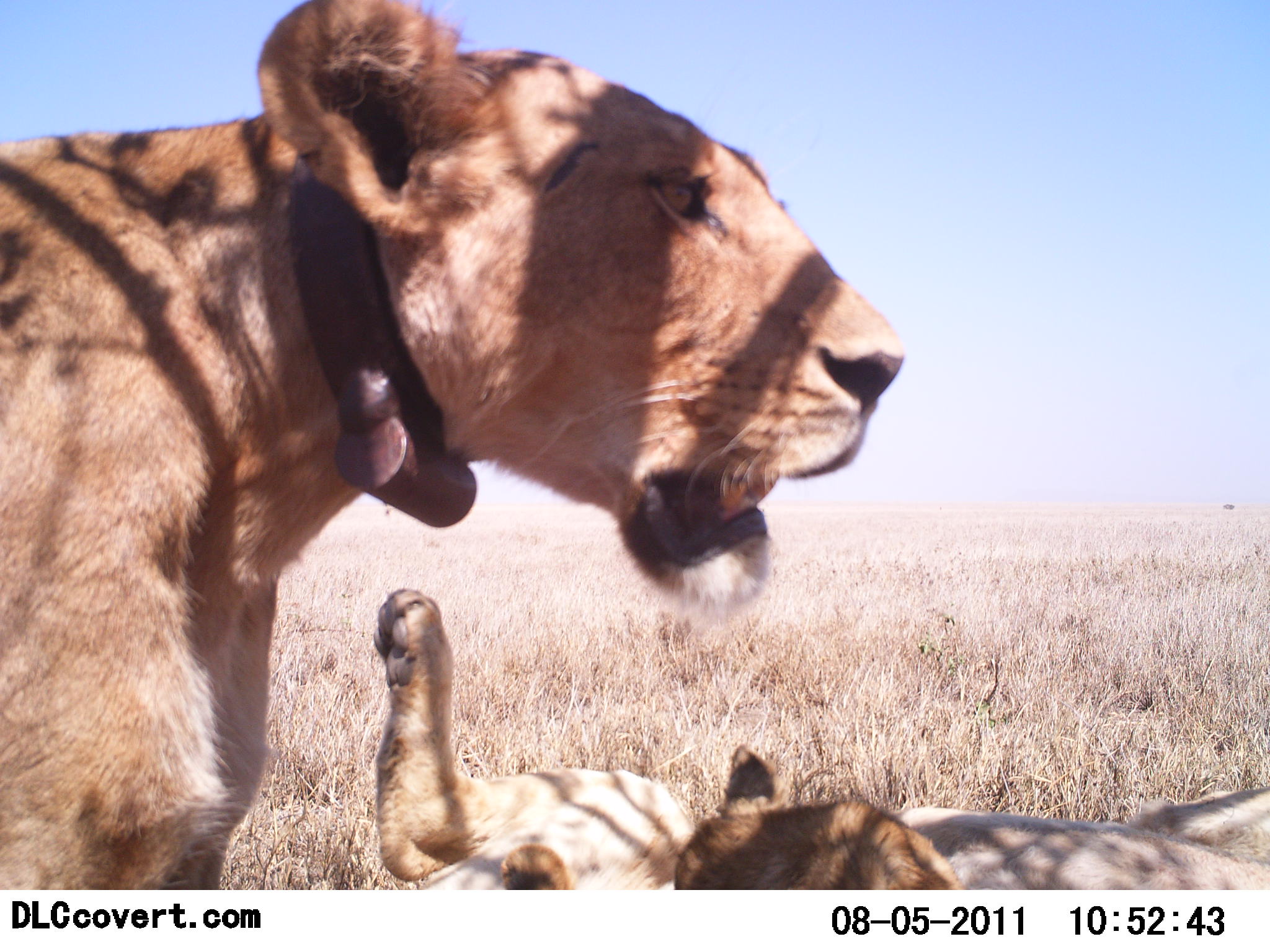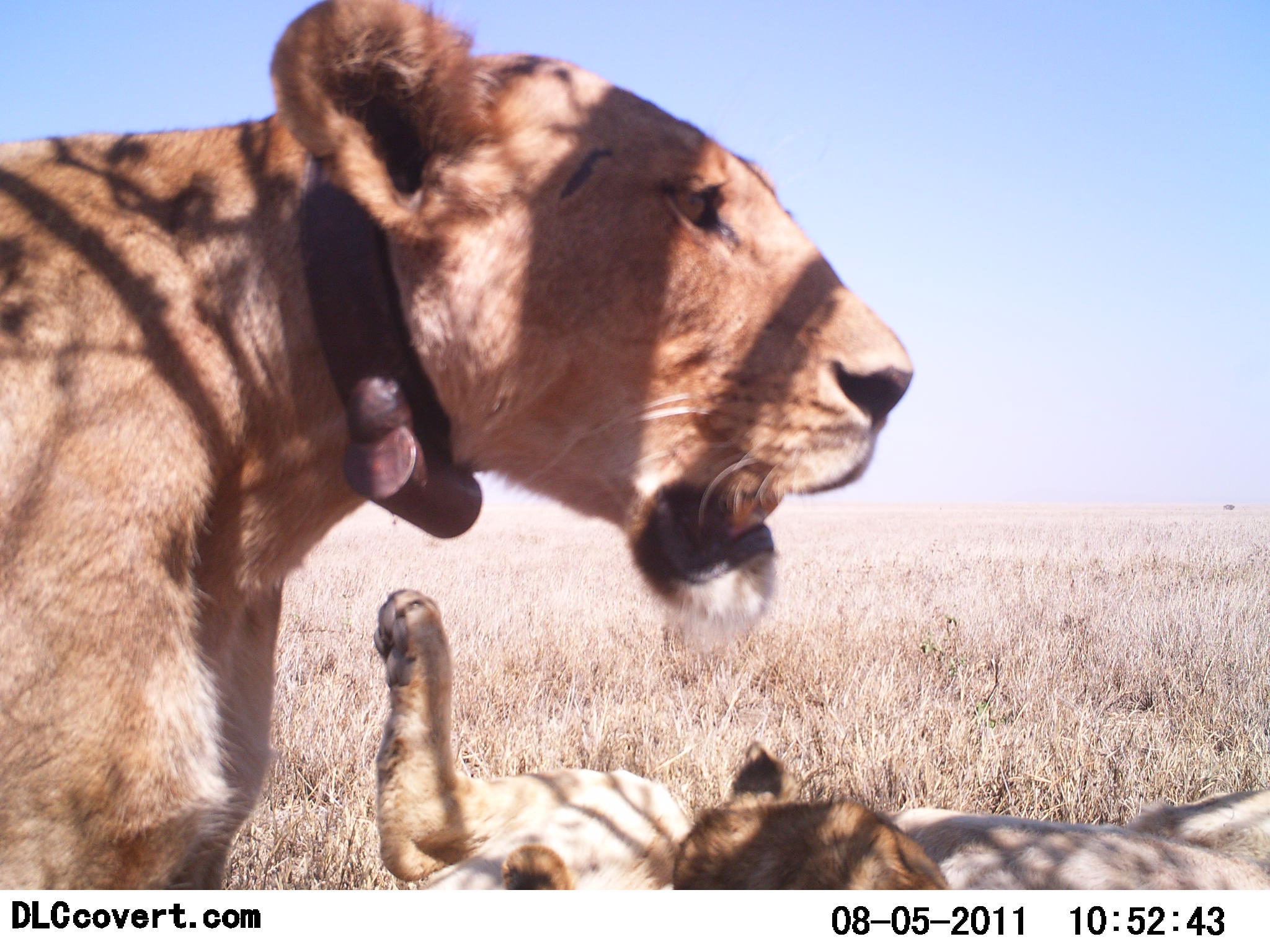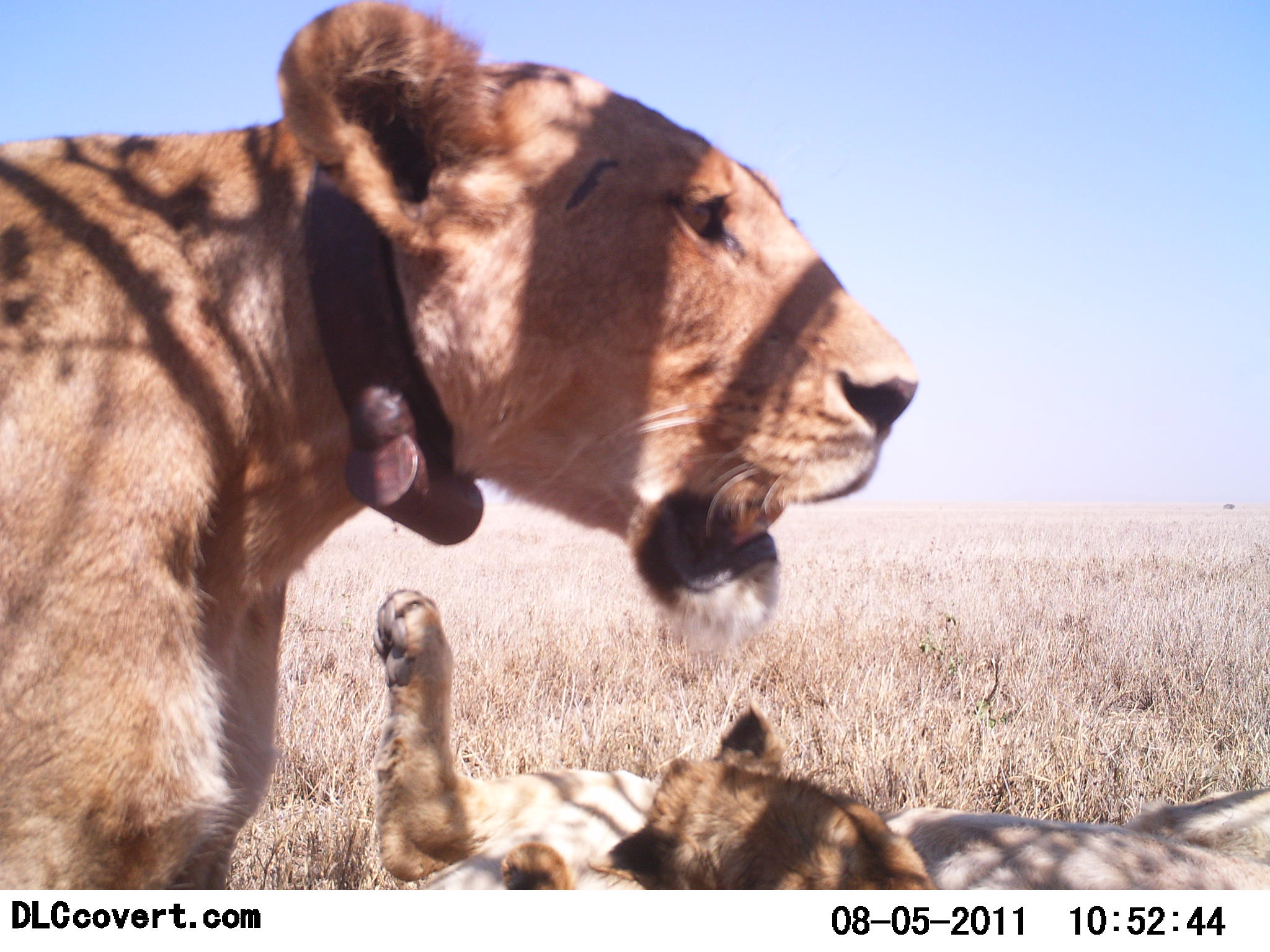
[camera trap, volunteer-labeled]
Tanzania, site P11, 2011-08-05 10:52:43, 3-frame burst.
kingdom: Animalia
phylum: Chordata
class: Mammalia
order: Carnivora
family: Felidae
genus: Panthera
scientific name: Panthera leo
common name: lion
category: lionfemale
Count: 3.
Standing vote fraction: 45%.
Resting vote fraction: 91%.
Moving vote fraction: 0%.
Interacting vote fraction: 55%.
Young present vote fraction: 55%.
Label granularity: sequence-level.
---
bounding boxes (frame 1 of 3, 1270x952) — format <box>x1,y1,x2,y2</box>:
animal: <box>0,1,908,888</box>; <box>365,585,1268,892</box>; <box>495,738,963,889</box>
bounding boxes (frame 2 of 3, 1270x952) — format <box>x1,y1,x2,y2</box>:
animal: <box>0,0,918,888</box>; <box>372,585,1268,888</box>; <box>500,737,951,886</box>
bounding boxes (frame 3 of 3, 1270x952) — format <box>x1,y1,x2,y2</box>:
animal: <box>0,1,924,892</box>; <box>349,587,1270,889</box>; <box>505,705,937,889</box>